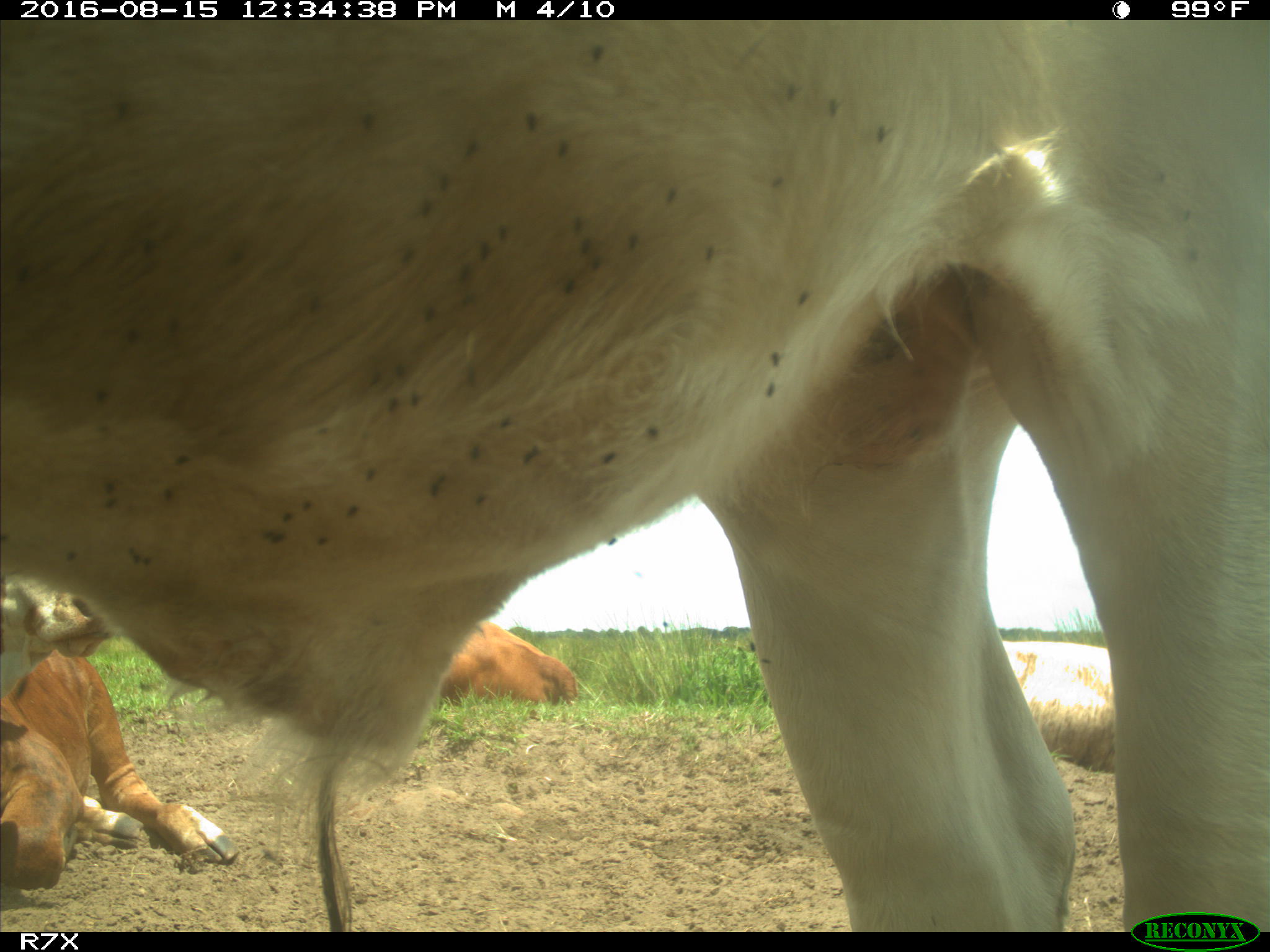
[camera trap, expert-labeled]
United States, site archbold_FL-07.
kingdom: Animalia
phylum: Chordata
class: Mammalia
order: Artiodactyla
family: Bovidae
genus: Bos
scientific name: Bos taurus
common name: domestic cow